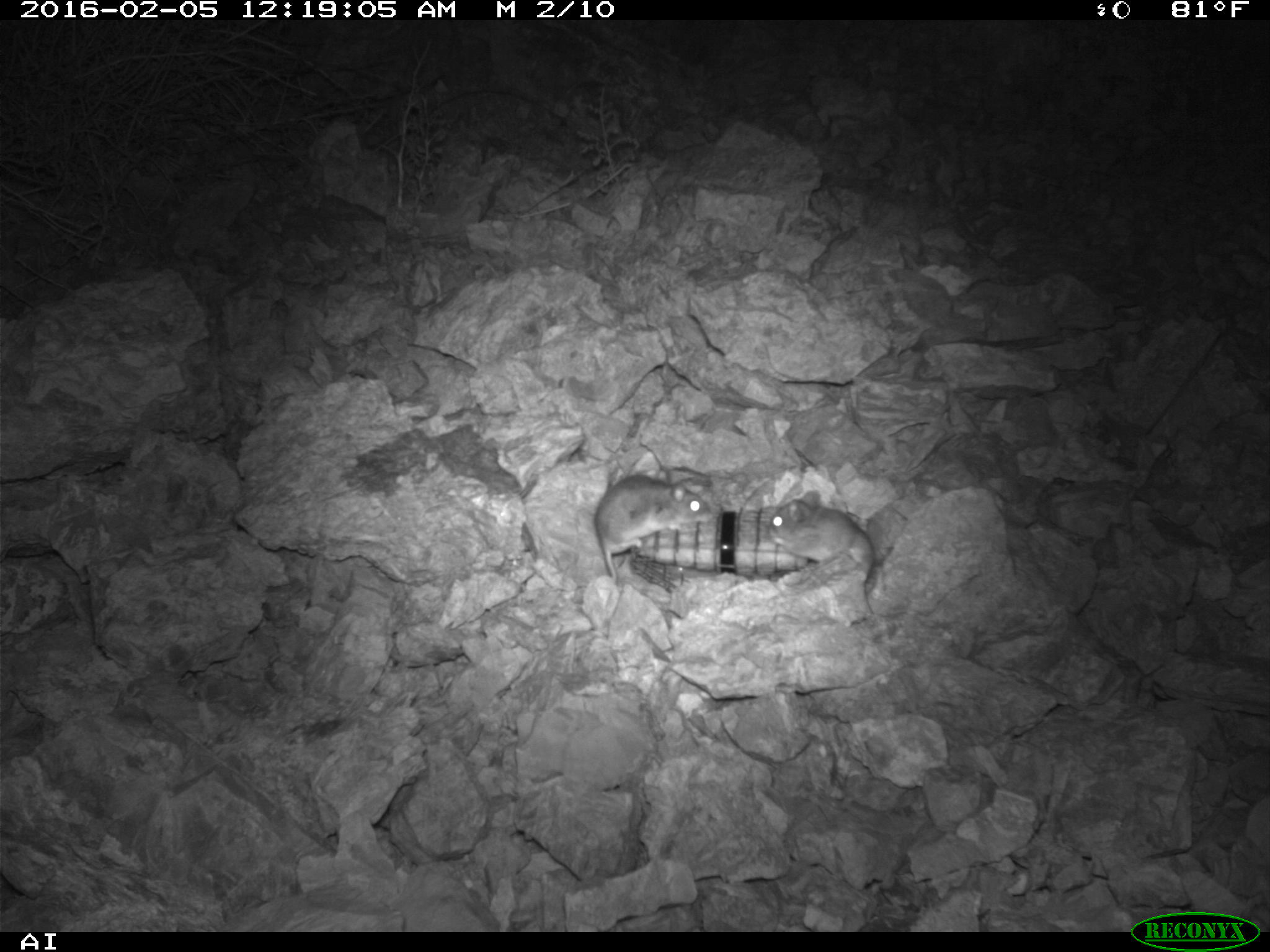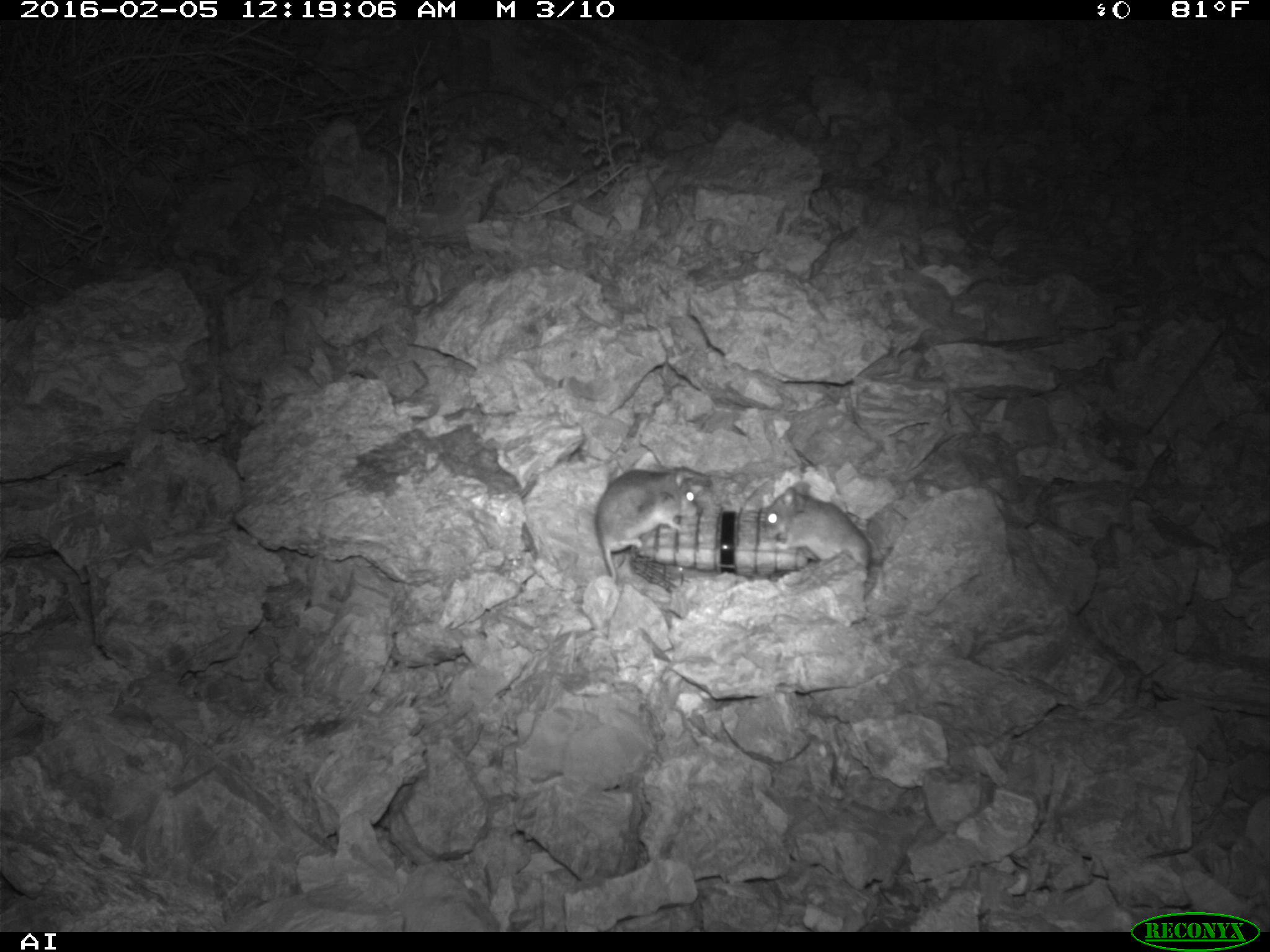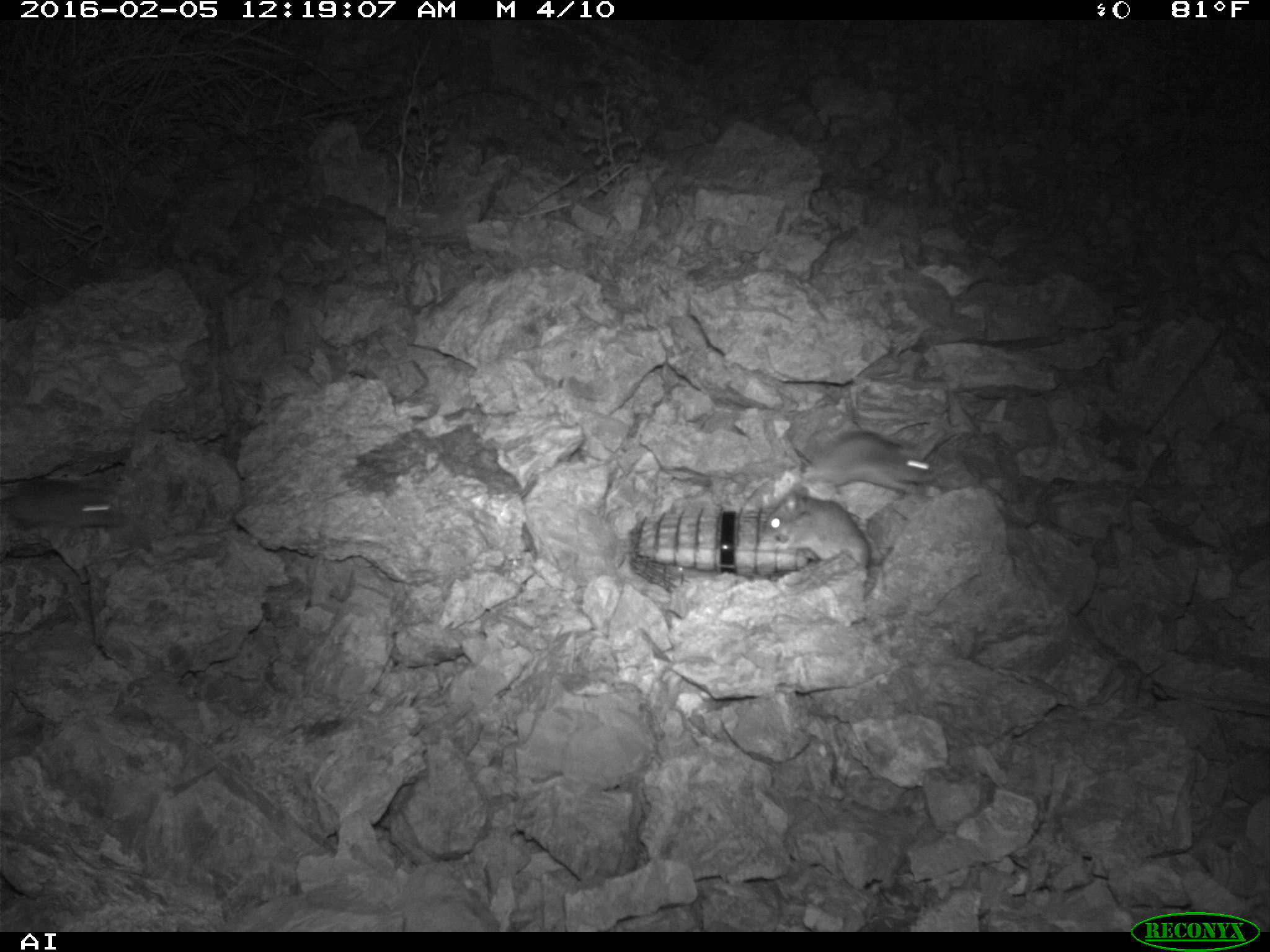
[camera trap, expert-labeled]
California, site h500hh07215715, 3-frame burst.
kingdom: Animalia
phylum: Chordata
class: Mammalia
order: Rodentia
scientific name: Rodentia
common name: rodent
Rodent (Rodentia).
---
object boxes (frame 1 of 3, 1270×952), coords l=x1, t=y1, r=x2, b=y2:
rodent: l=593, t=474, r=710, b=584; l=770, t=490, r=874, b=579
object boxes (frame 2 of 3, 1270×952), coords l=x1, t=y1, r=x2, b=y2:
rodent: l=595, t=469, r=702, b=581; l=763, t=481, r=871, b=570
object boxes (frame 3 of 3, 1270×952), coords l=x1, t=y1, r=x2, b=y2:
rodent: l=763, t=484, r=872, b=574; l=802, t=428, r=937, b=496; l=0, t=478, r=130, b=533